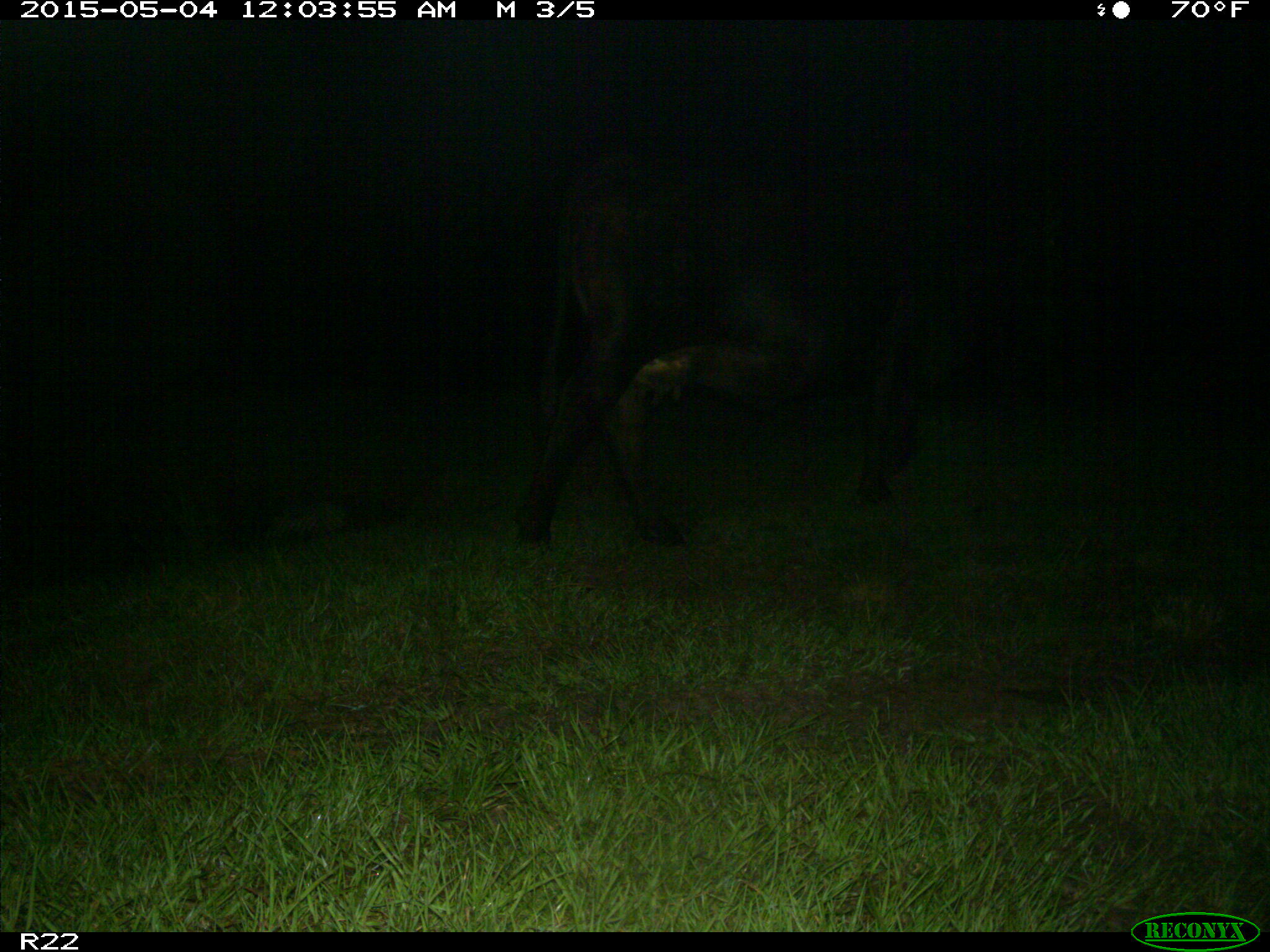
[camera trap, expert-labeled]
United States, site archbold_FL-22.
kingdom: Animalia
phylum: Chordata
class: Mammalia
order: Artiodactyla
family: Bovidae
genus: Bos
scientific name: Bos taurus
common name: domestic cow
Bos taurus (domestic cow).